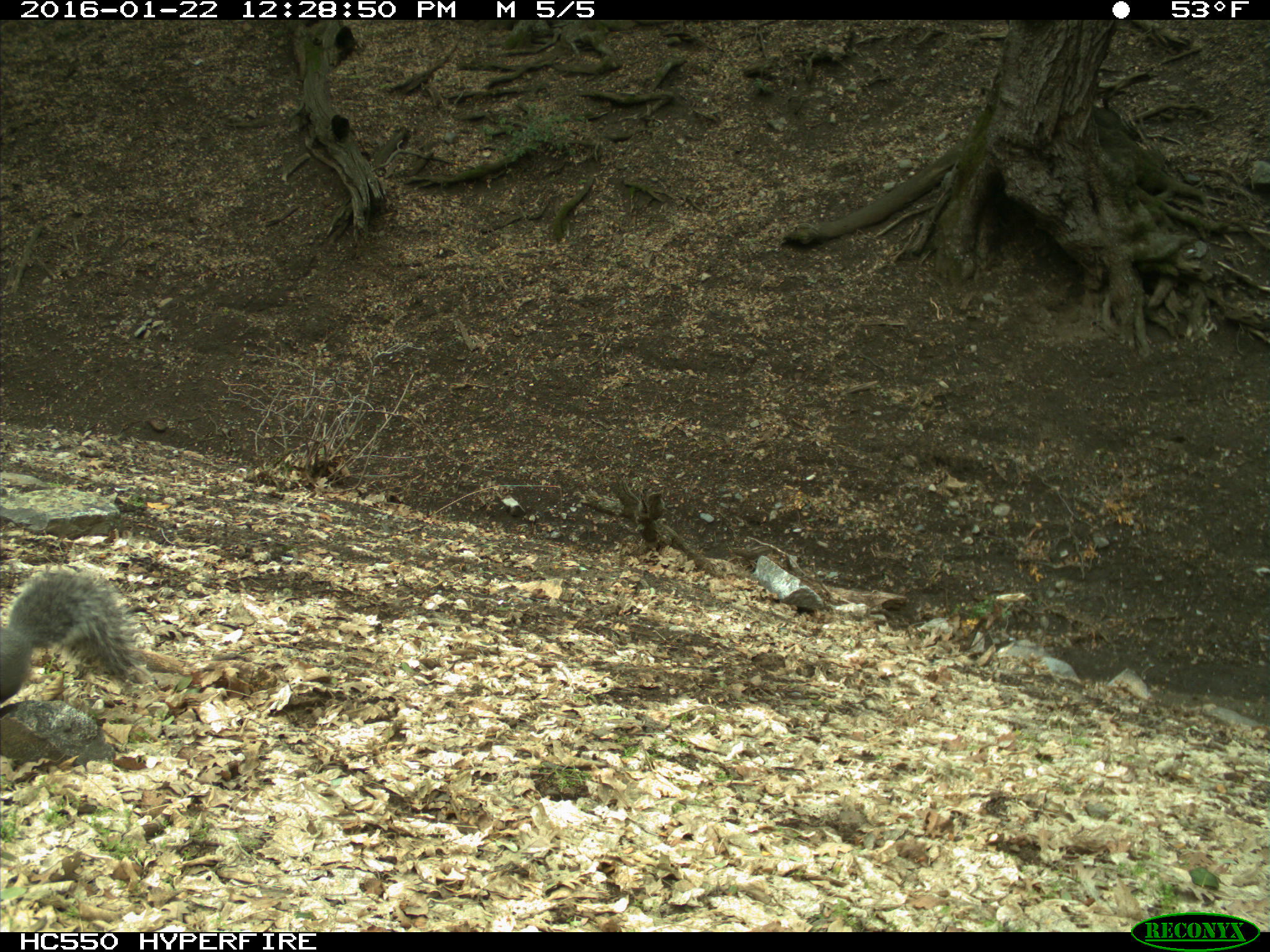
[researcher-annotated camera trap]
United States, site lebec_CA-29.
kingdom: Animalia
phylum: Chordata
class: Mammalia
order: Rodentia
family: Sciuridae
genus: Sciurus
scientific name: Sciurus carolinensis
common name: eastern gray squirrel